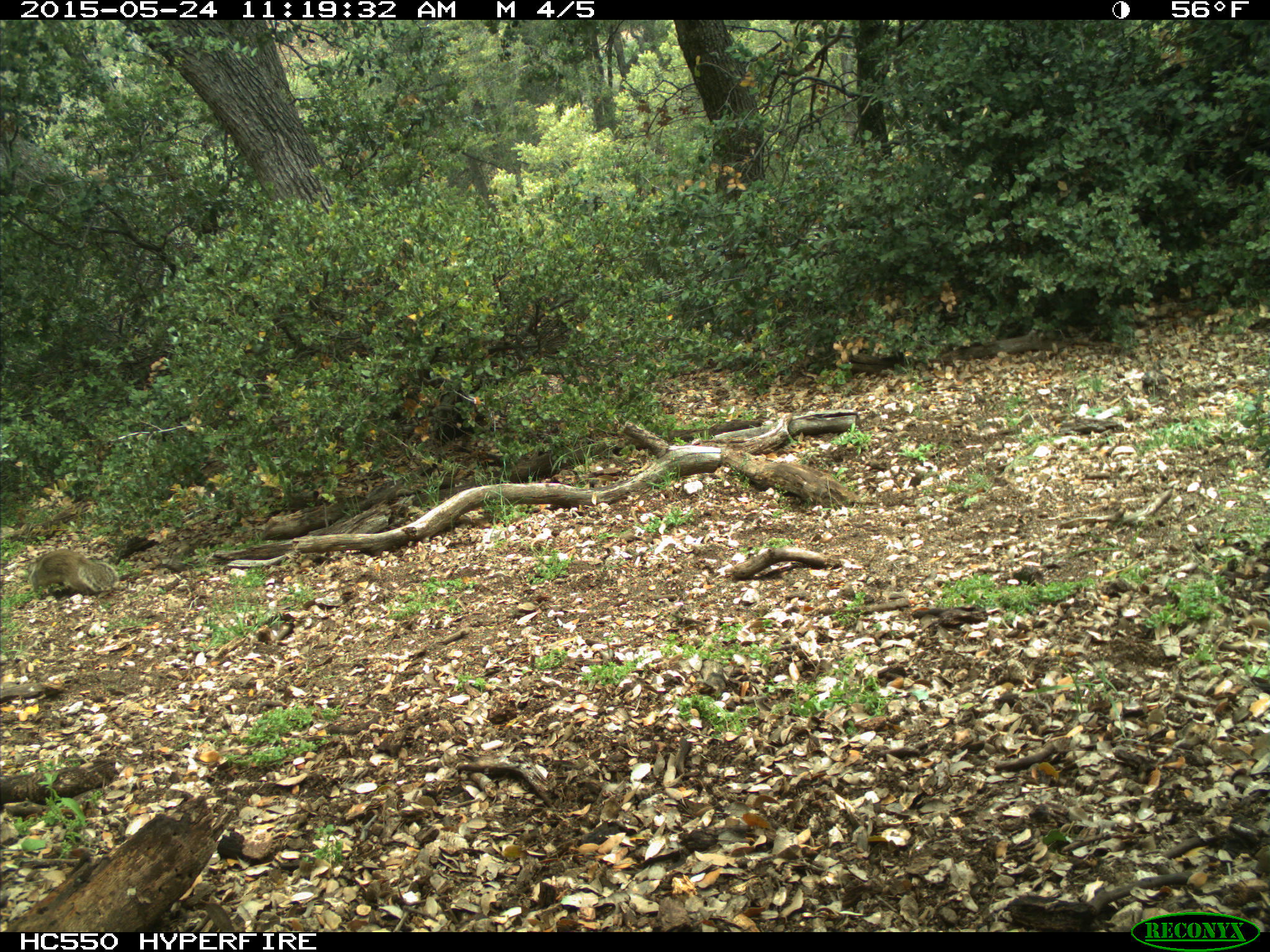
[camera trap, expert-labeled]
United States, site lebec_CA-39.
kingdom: Animalia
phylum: Chordata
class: Mammalia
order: Rodentia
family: Sciuridae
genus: Otospermophilus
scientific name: Otospermophilus beecheyi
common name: california ground squirrel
Otospermophilus beecheyi (california ground squirrel).